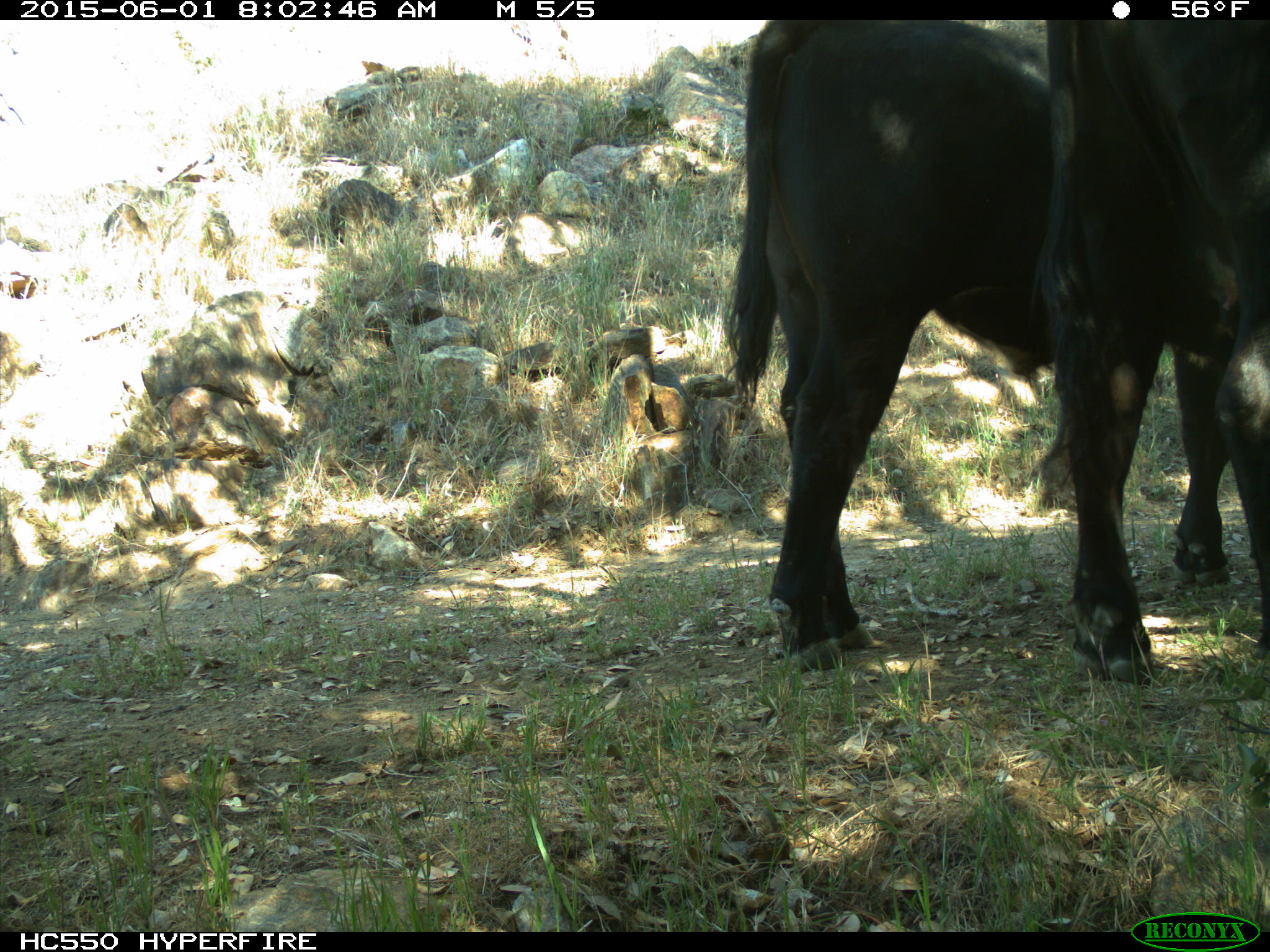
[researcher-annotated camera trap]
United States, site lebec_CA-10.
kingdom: Animalia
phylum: Chordata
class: Mammalia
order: Artiodactyla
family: Bovidae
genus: Bos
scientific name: Bos taurus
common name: domestic cow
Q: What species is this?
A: Bos taurus (domestic cow).